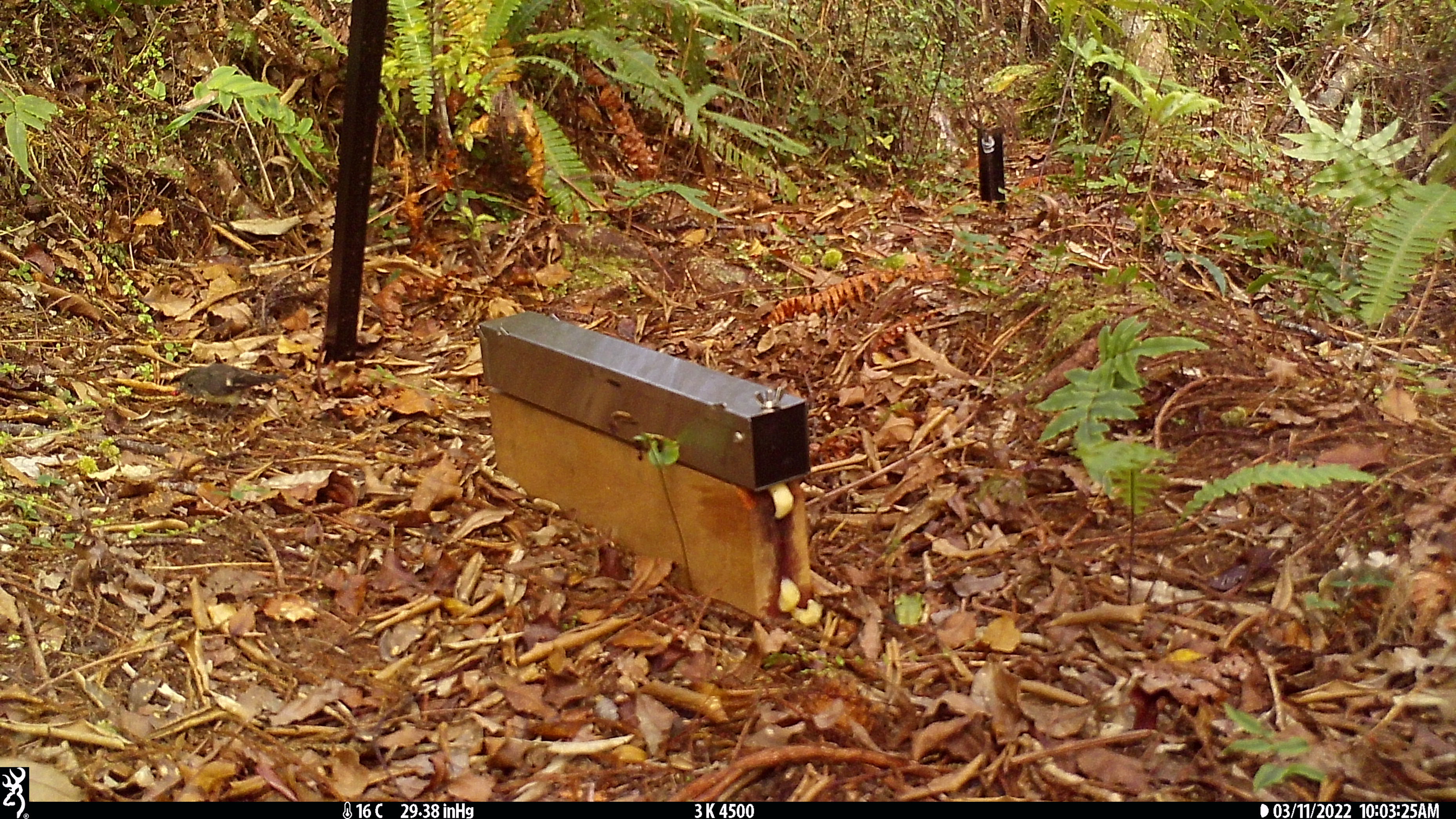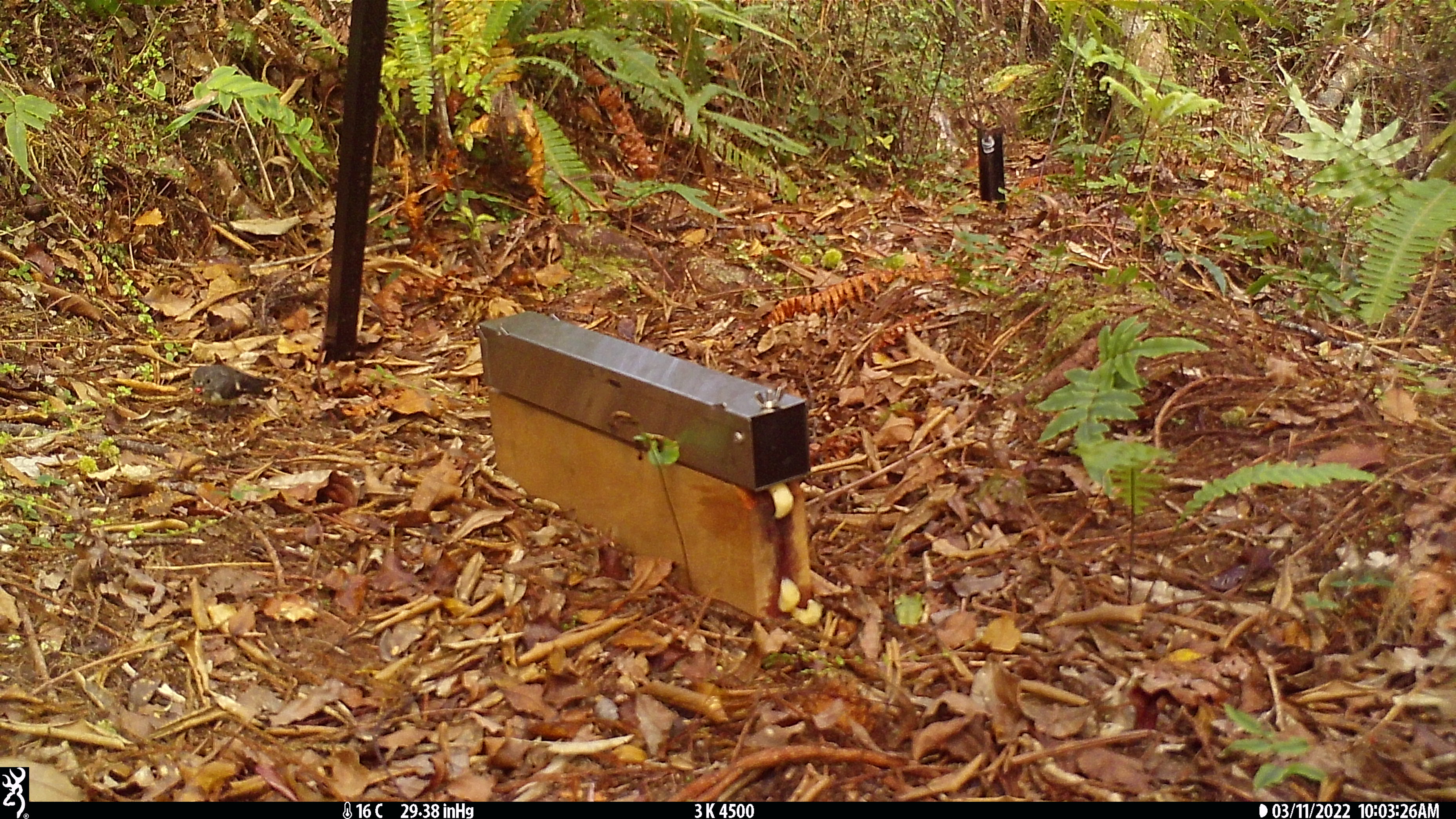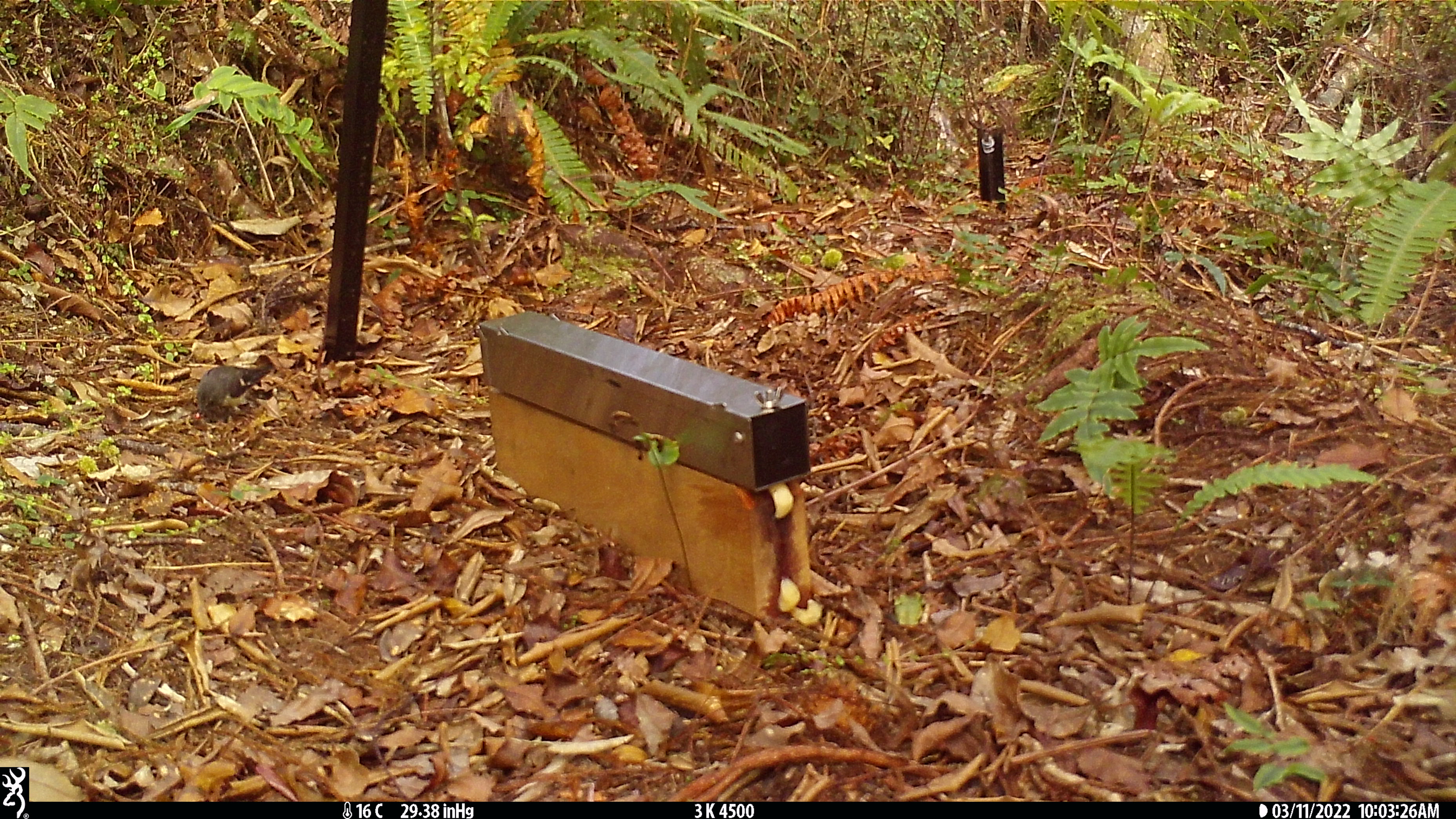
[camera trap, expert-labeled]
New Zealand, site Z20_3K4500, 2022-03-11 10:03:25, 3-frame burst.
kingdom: Animalia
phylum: Chordata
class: Aves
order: Passeriformes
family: Petroicidae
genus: Petroica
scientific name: Petroica macrocephala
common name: tomtit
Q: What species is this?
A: Tomtit (Petroica macrocephala).